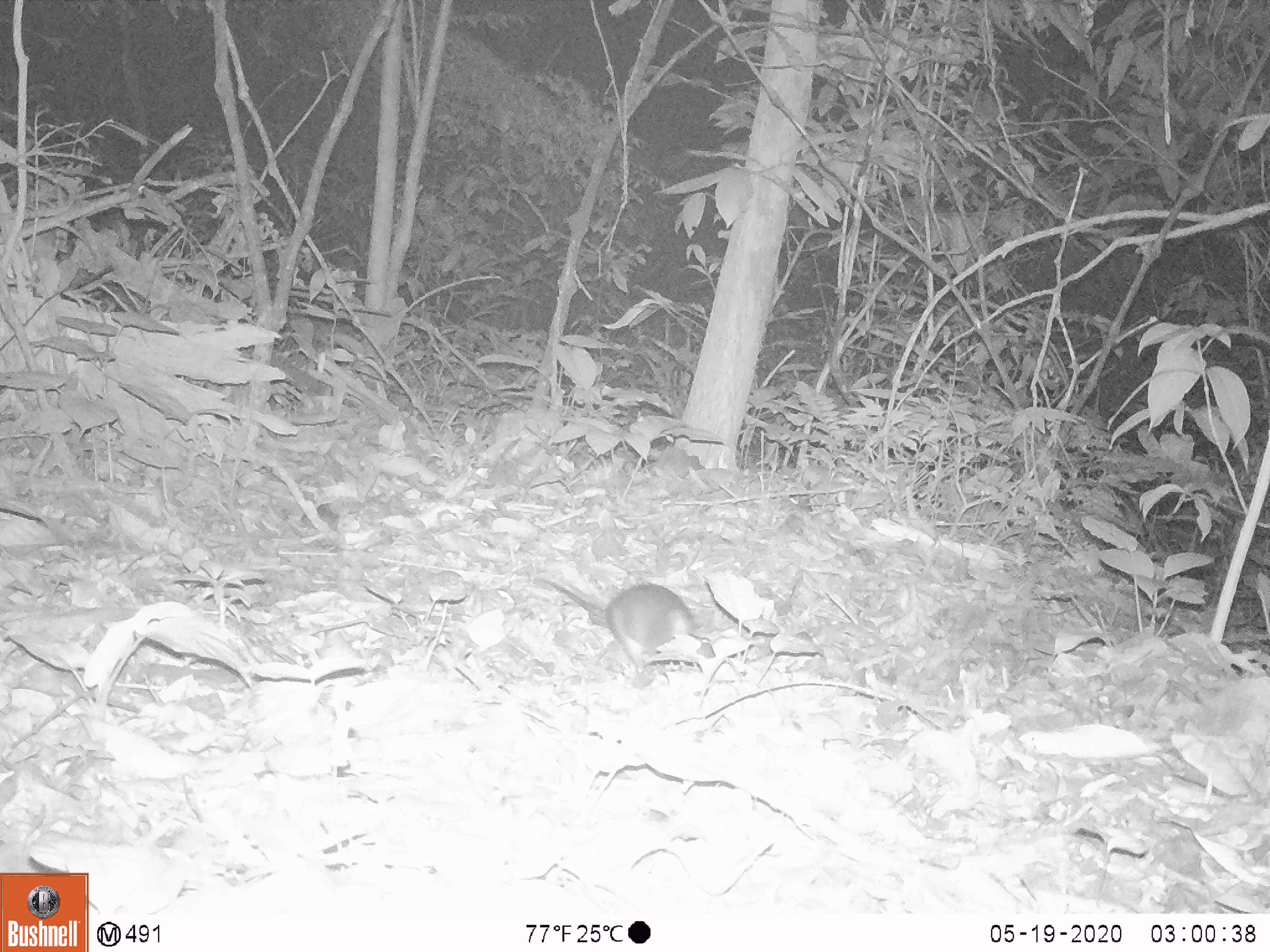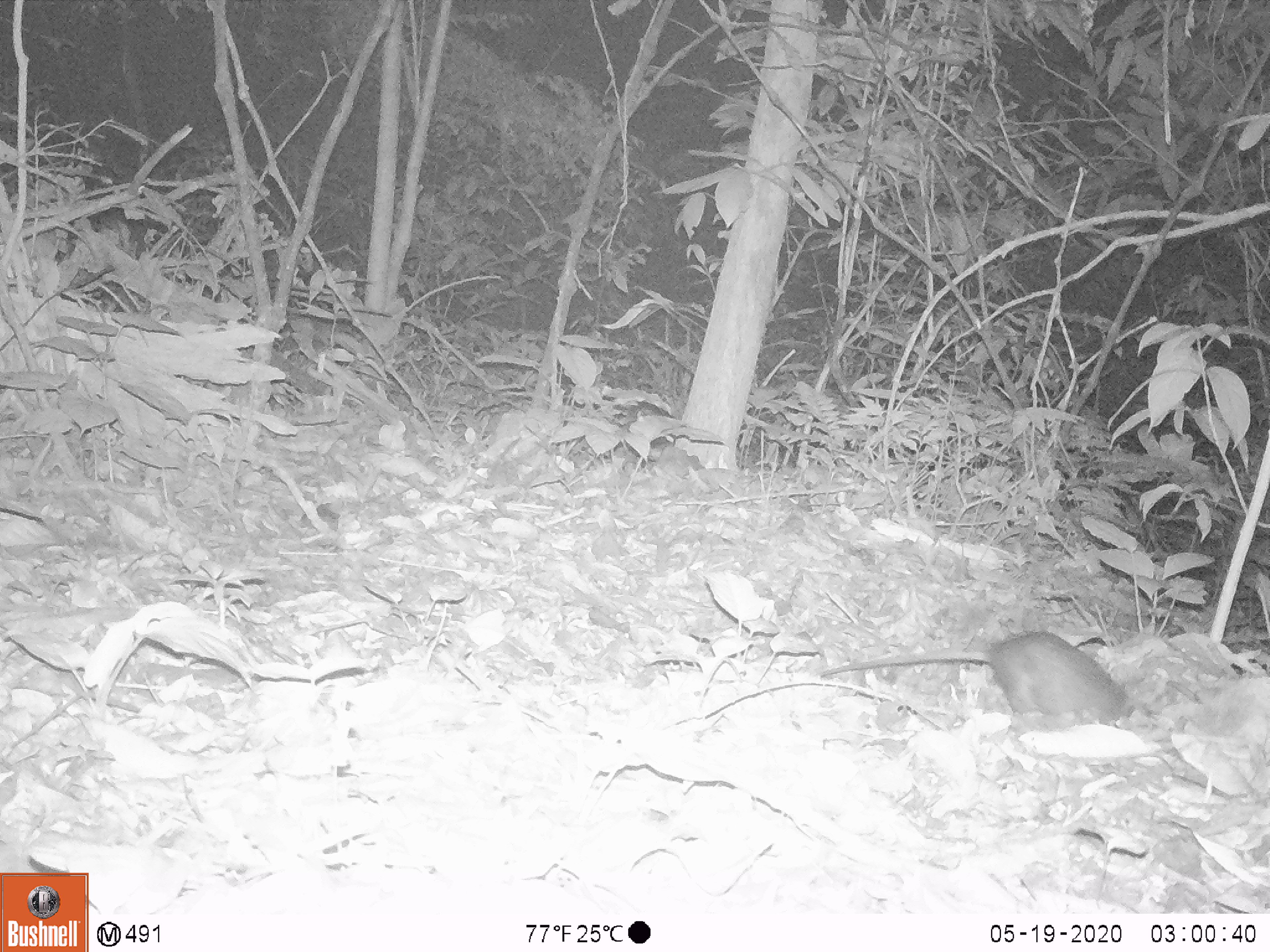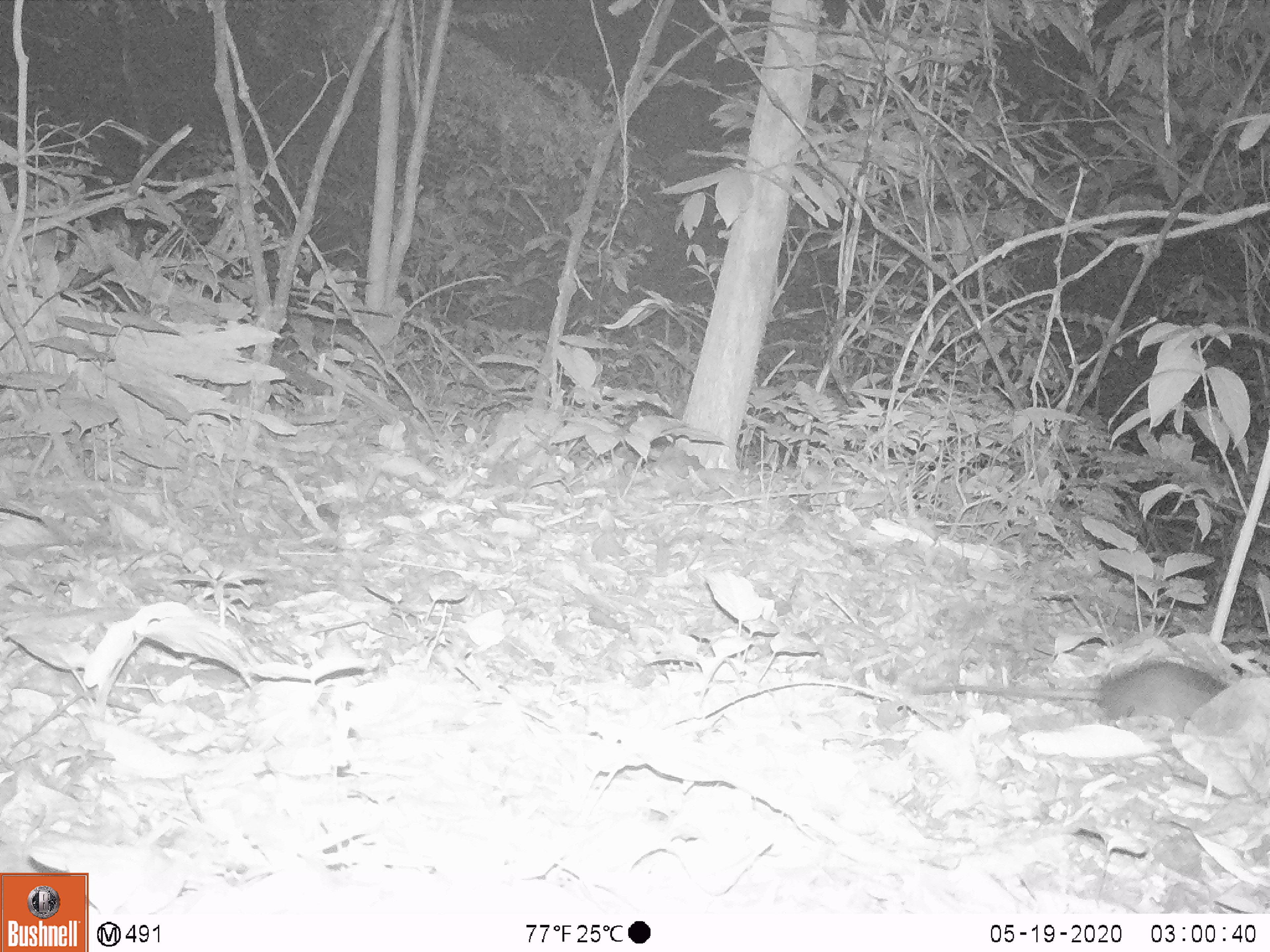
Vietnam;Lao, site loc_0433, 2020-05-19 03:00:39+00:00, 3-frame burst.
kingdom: Animalia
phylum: Chordata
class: Mammalia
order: Rodentia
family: Muridae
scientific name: Muridae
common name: old-world mice and rats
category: unidentified murid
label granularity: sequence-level